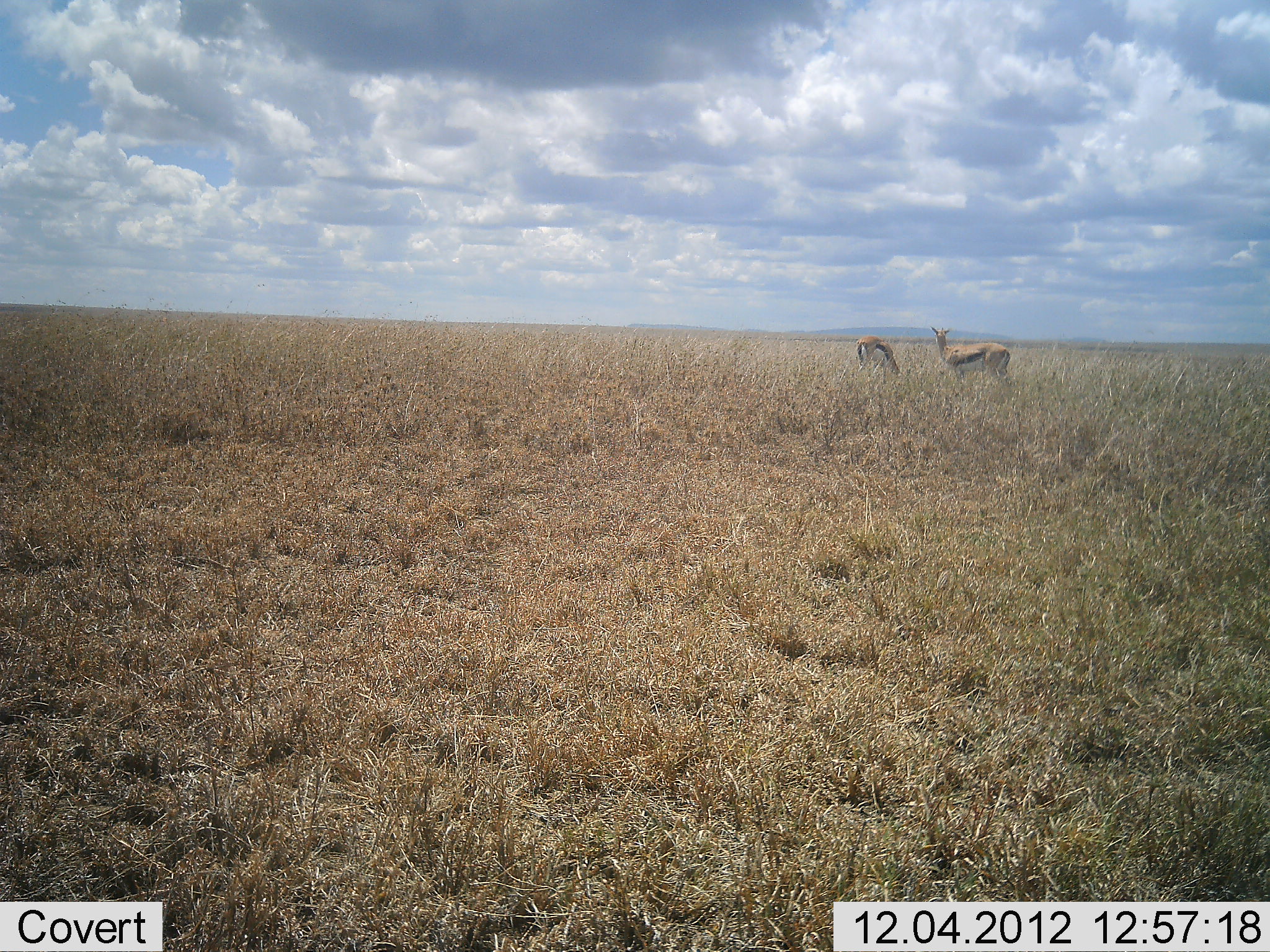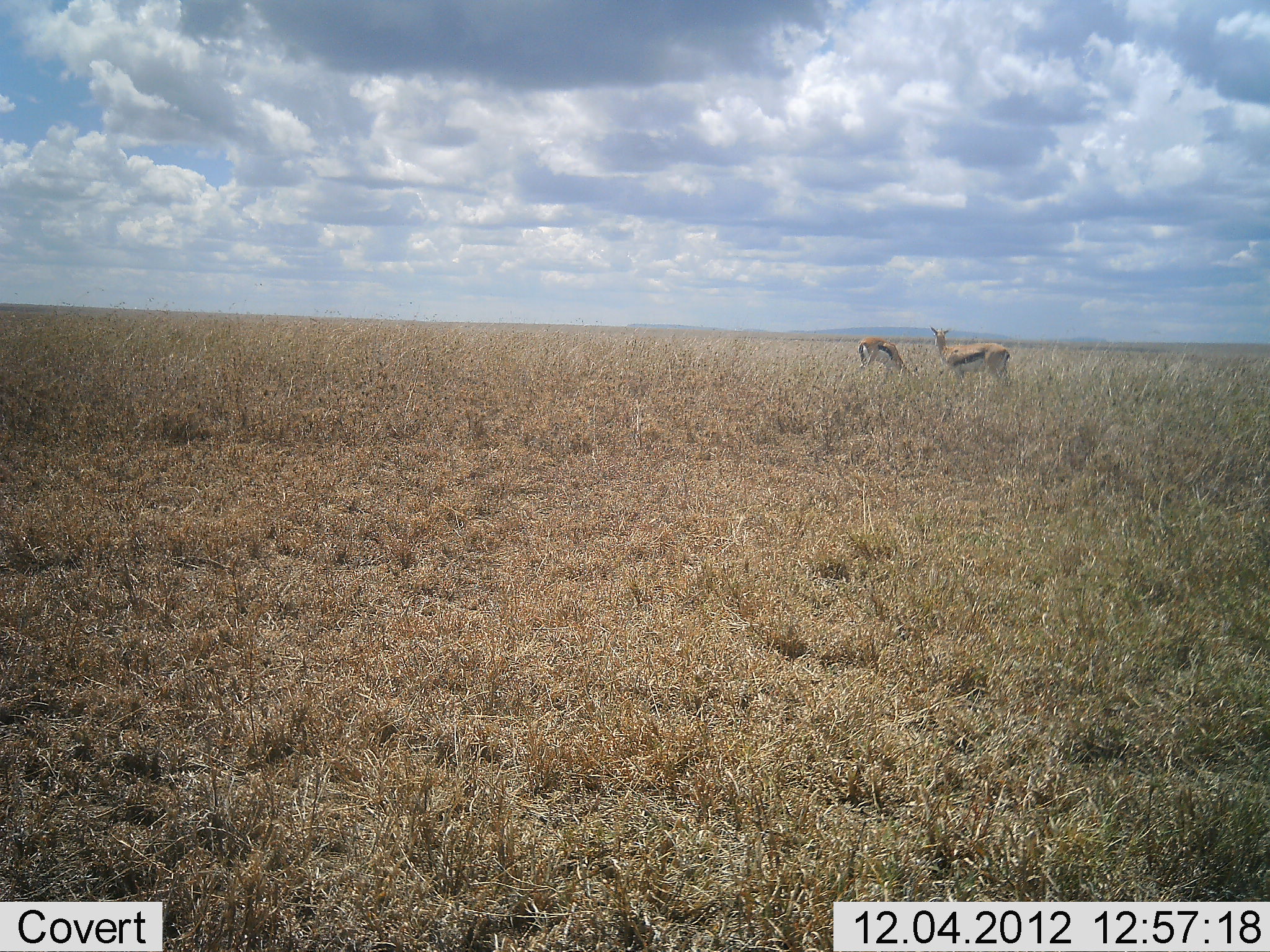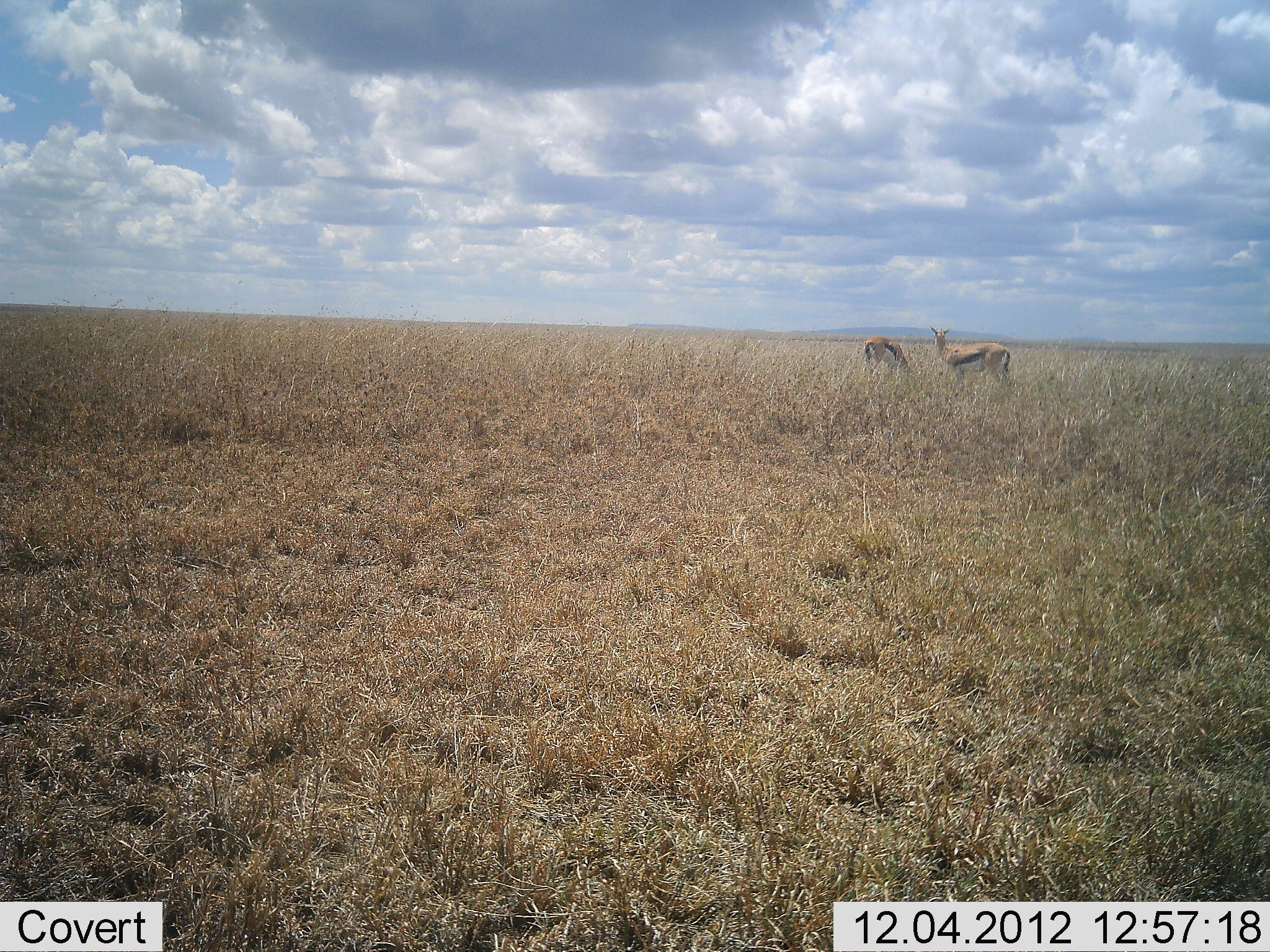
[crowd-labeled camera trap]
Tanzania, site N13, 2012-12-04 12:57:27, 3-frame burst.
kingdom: Animalia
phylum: Chordata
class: Mammalia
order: Artiodactyla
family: Bovidae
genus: Eudorcas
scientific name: Eudorcas thomsonii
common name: thomson's gazelle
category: gazellethomsons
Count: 2.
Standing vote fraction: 84%.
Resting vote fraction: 0%.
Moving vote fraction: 0%.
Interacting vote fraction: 0%.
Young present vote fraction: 0%.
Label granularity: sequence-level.